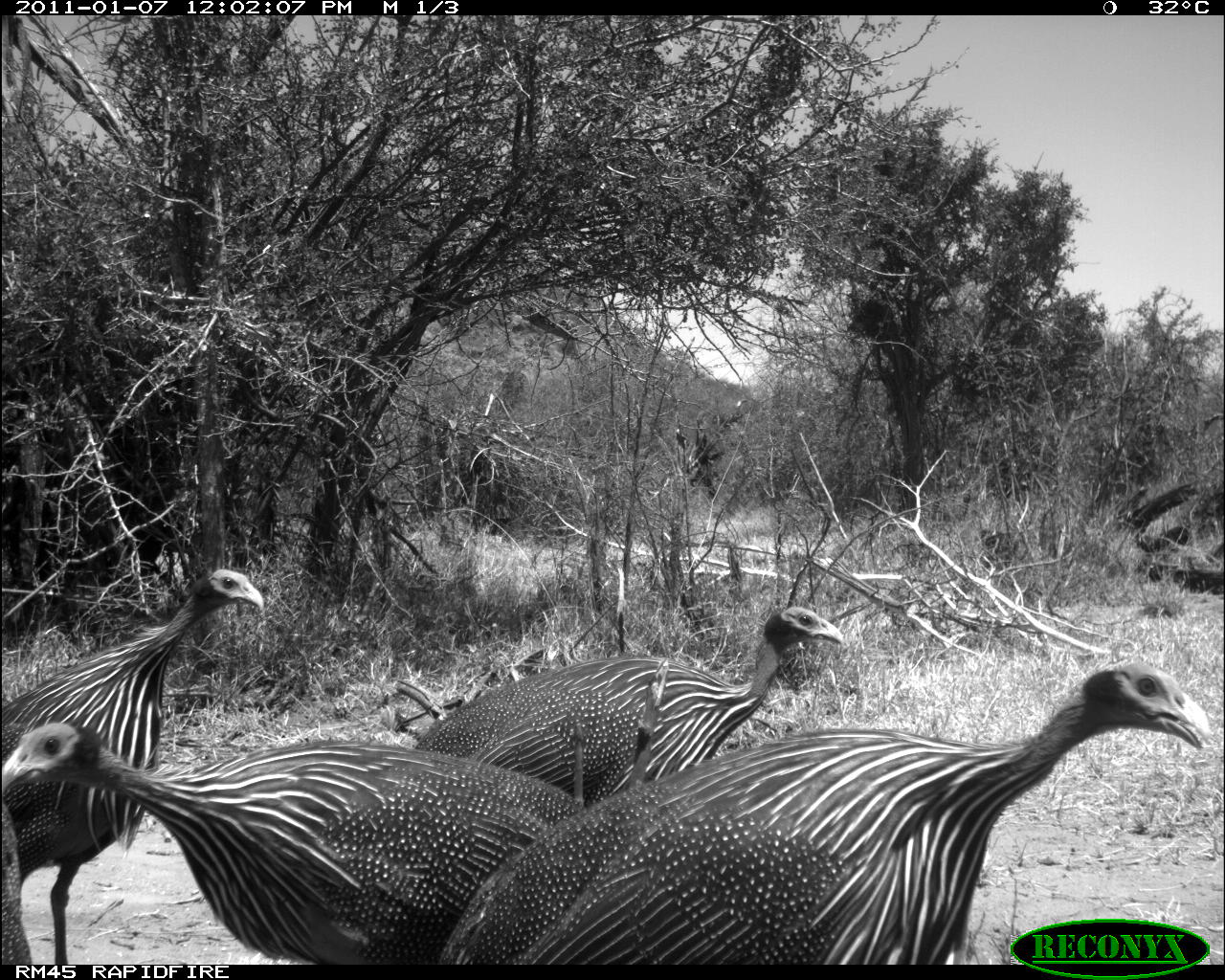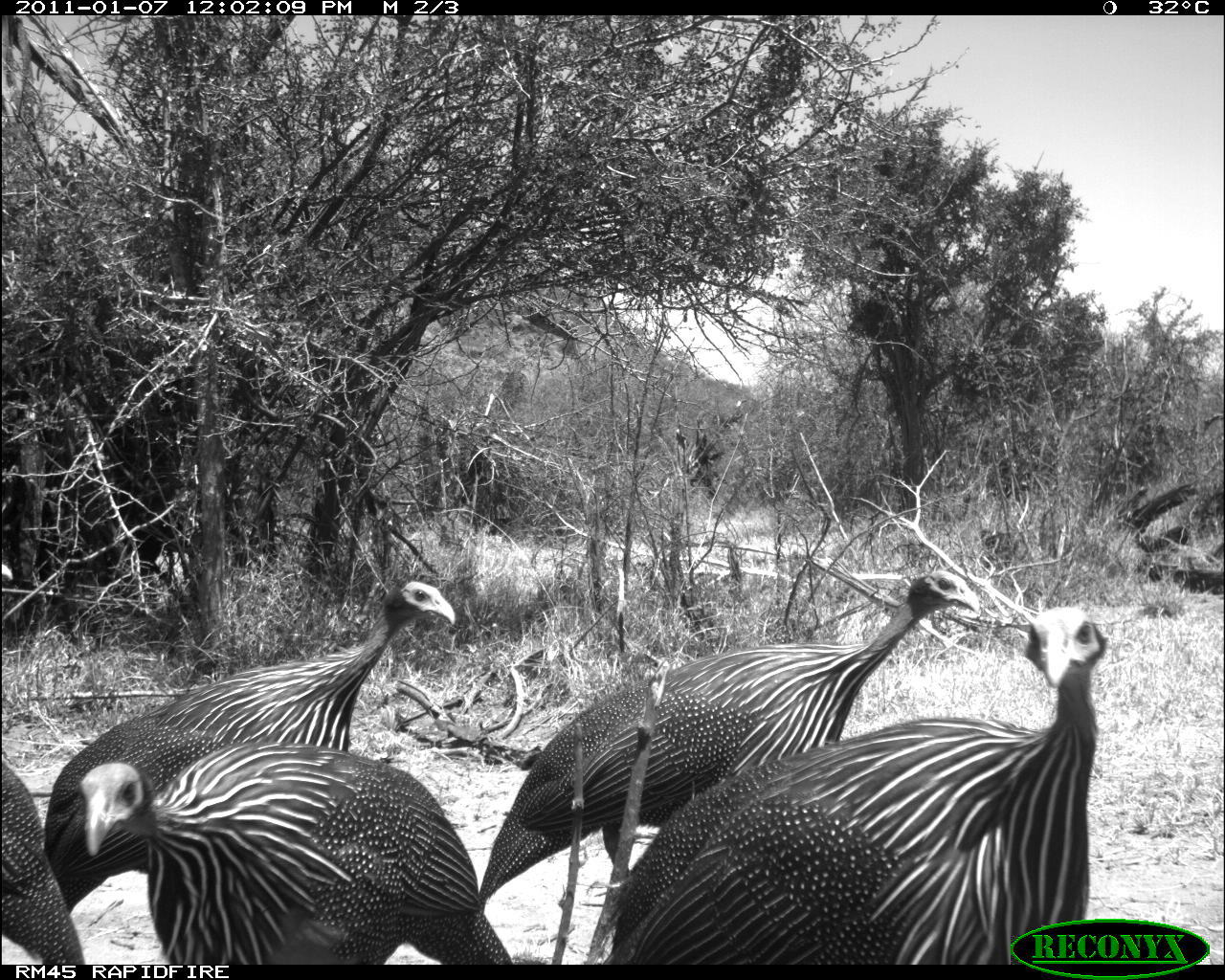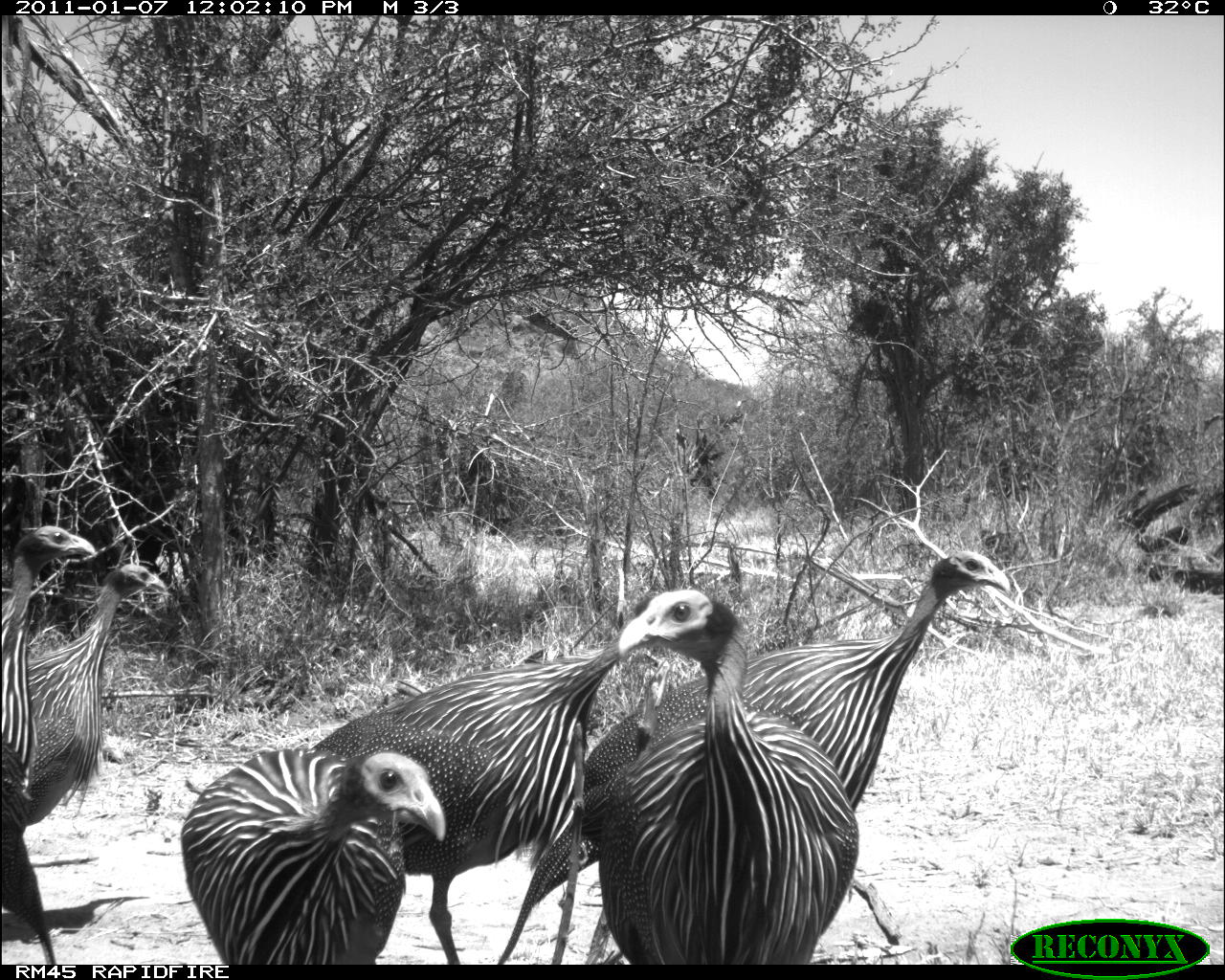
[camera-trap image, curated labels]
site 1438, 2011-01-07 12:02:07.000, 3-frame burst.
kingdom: Animalia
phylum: Chordata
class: Aves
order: Galliformes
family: Numididae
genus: Acryllium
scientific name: Acryllium vulturinum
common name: vulturine guineafowl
Acryllium vulturinum (vulturine guineafowl), count 4.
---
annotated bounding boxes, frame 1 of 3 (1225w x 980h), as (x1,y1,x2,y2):
acryllium vulturinum: (433,666,1203,960); (0,715,587,963); (1,564,268,964); (408,605,843,800); (0,809,33,966)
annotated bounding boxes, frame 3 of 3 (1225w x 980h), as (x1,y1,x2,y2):
acryllium vulturinum: (494,545,1012,961); (306,607,637,963); (591,587,861,963); (177,743,447,965); (0,518,98,964); (23,560,168,826)